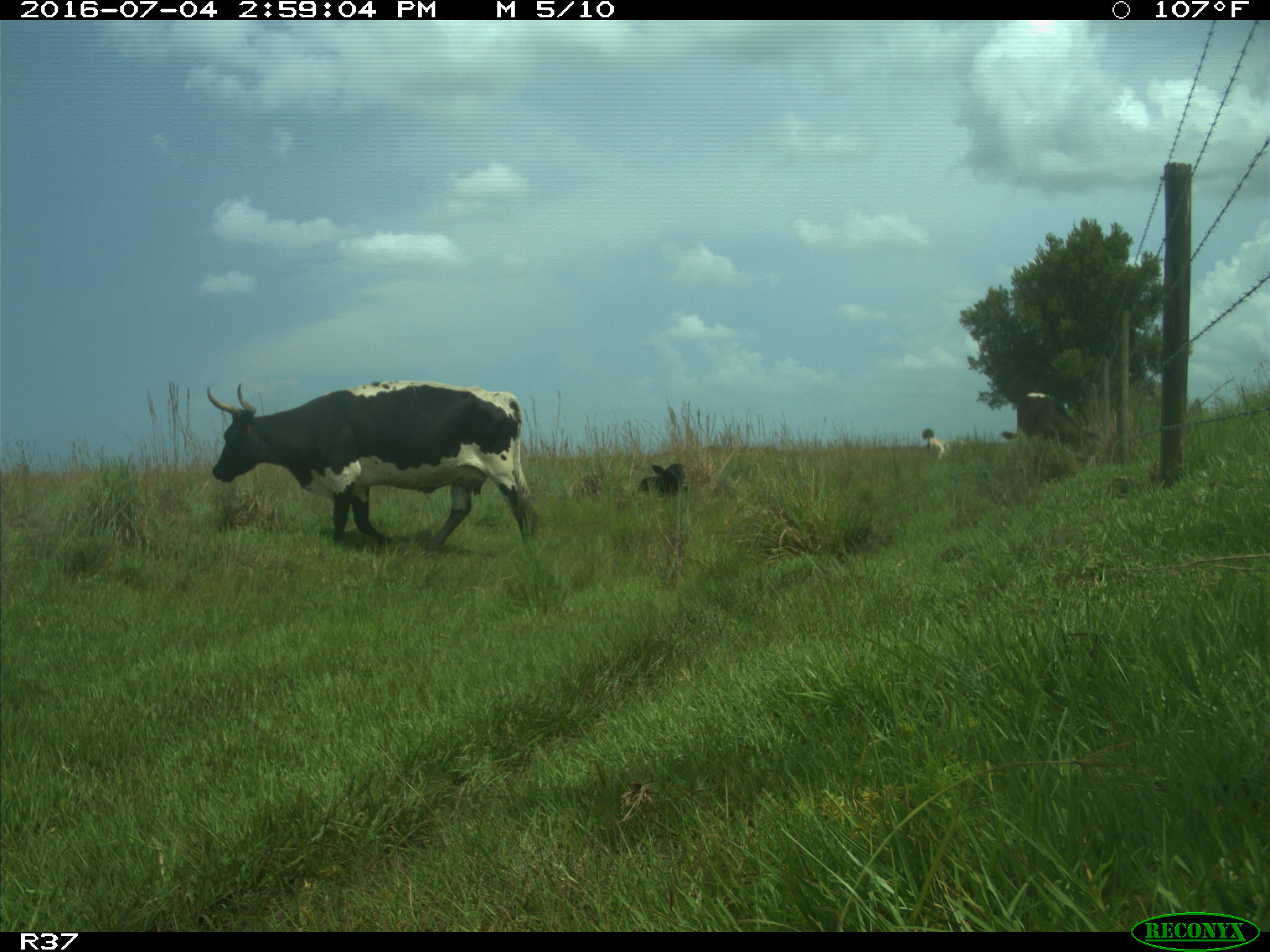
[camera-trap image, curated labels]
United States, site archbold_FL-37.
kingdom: Animalia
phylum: Chordata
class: Mammalia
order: Artiodactyla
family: Bovidae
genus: Bos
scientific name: Bos taurus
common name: domestic cow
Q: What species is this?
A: Bos taurus (domestic cow).